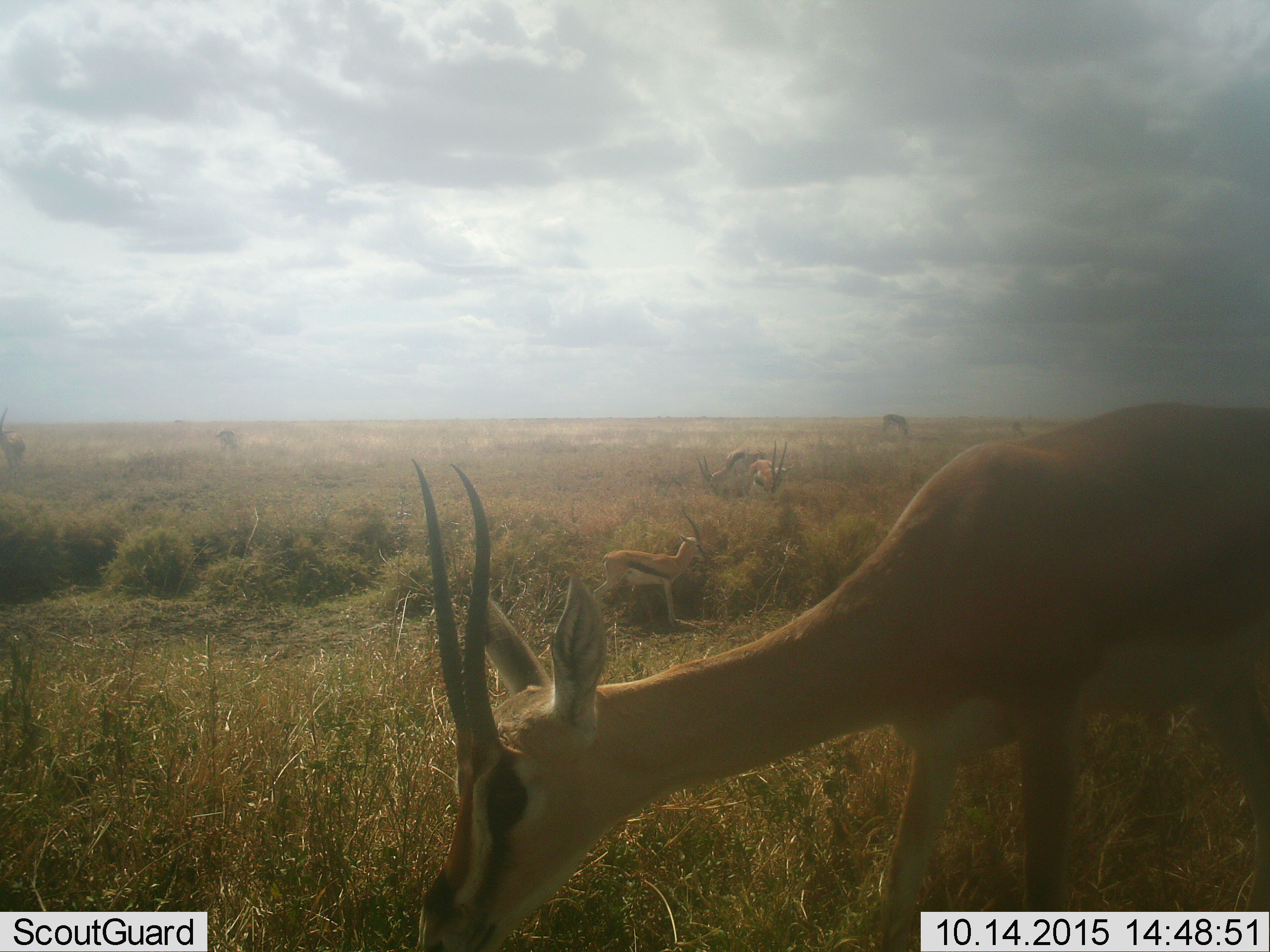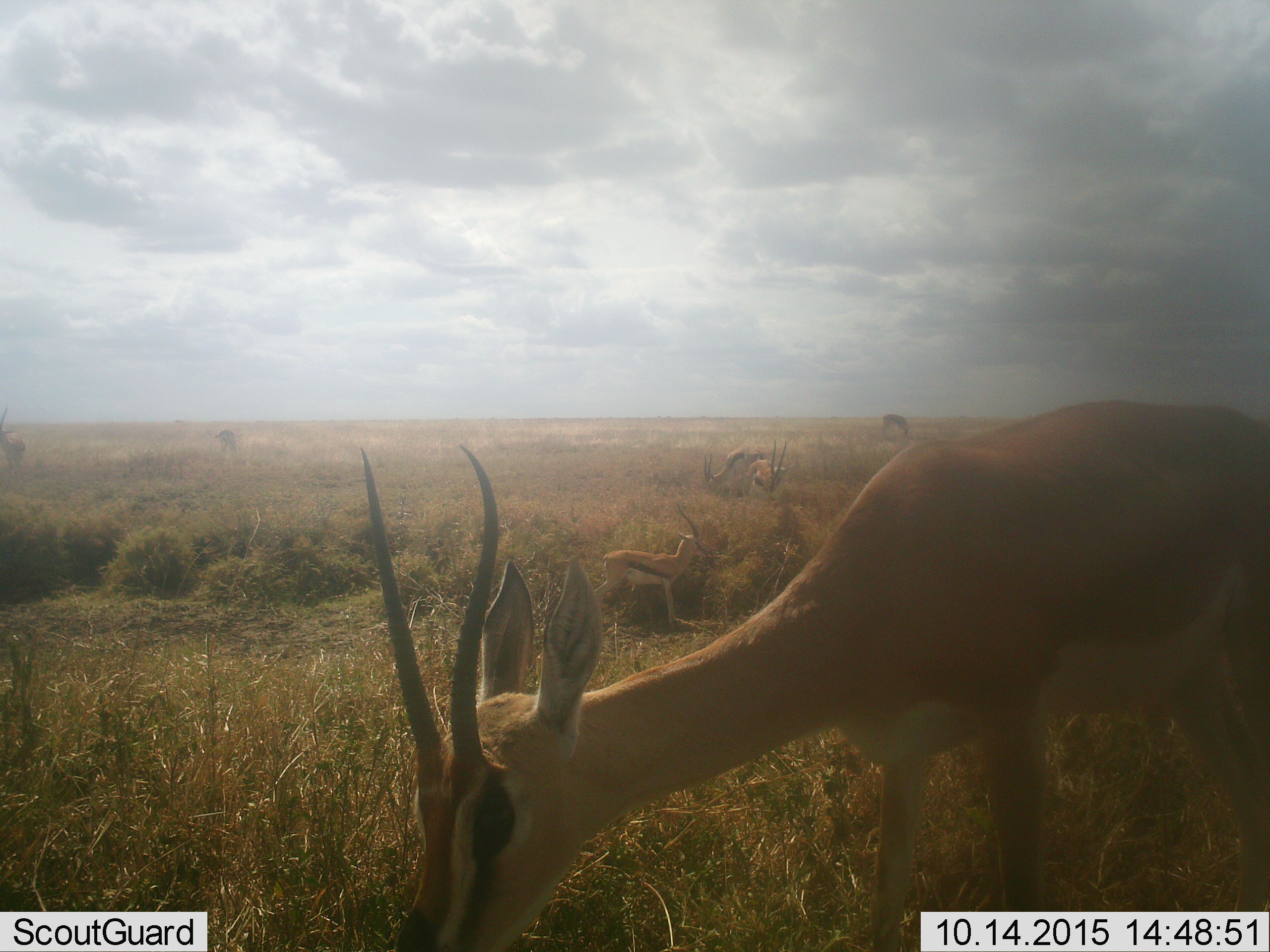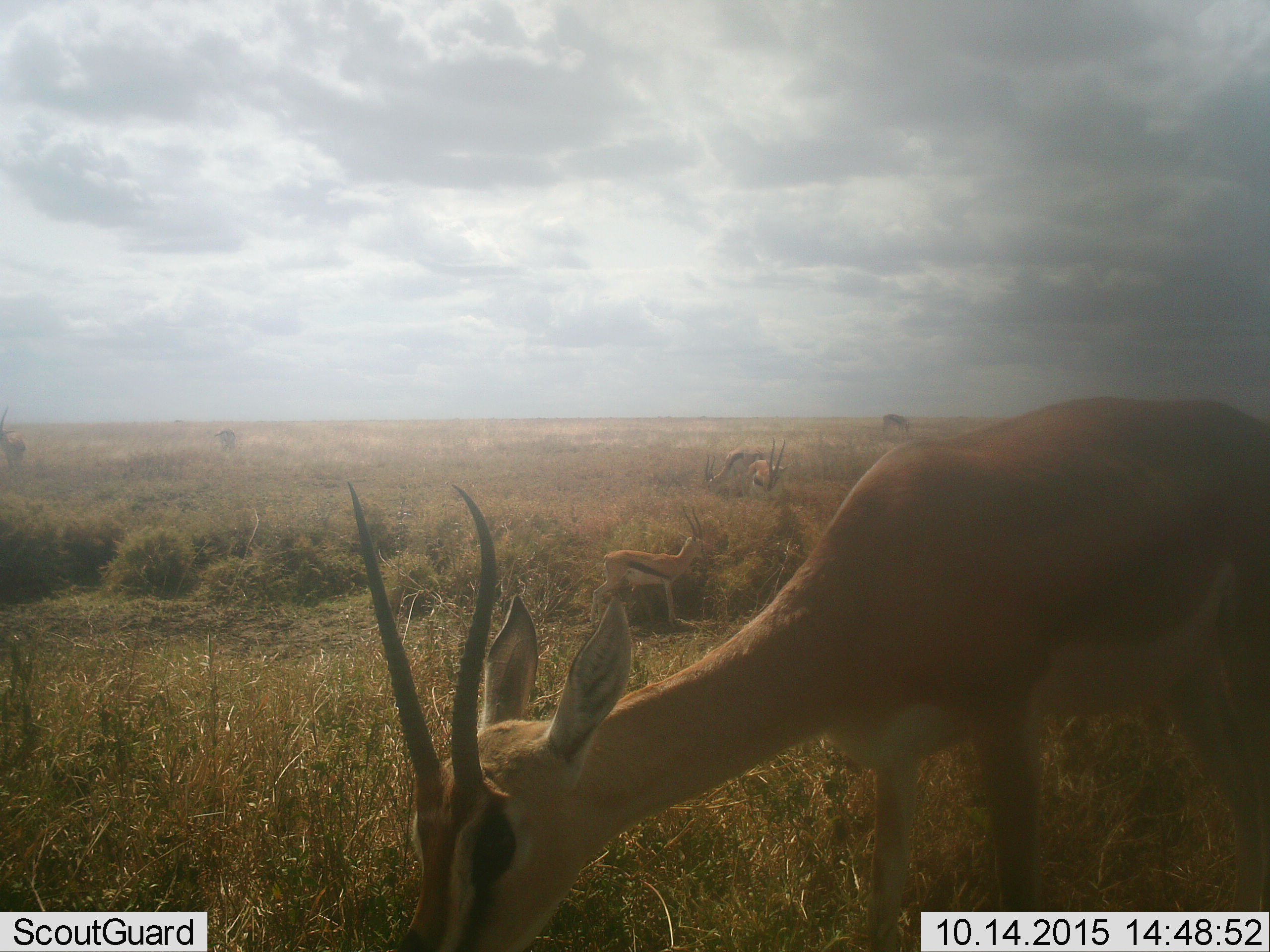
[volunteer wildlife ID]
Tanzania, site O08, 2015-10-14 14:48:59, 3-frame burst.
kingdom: Animalia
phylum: Chordata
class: Mammalia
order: Artiodactyla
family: Bovidae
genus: Eudorcas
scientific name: Eudorcas thomsonii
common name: thomson's gazelle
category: gazellethomsons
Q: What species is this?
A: Gazellethomsons (thomson's gazelle) (Eudorcas thomsonii).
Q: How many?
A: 7.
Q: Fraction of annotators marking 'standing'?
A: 83%.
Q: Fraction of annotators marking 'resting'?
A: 0%.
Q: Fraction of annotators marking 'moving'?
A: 17%.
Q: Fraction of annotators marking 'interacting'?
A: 0%.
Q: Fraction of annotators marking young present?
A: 0%.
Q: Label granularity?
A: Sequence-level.